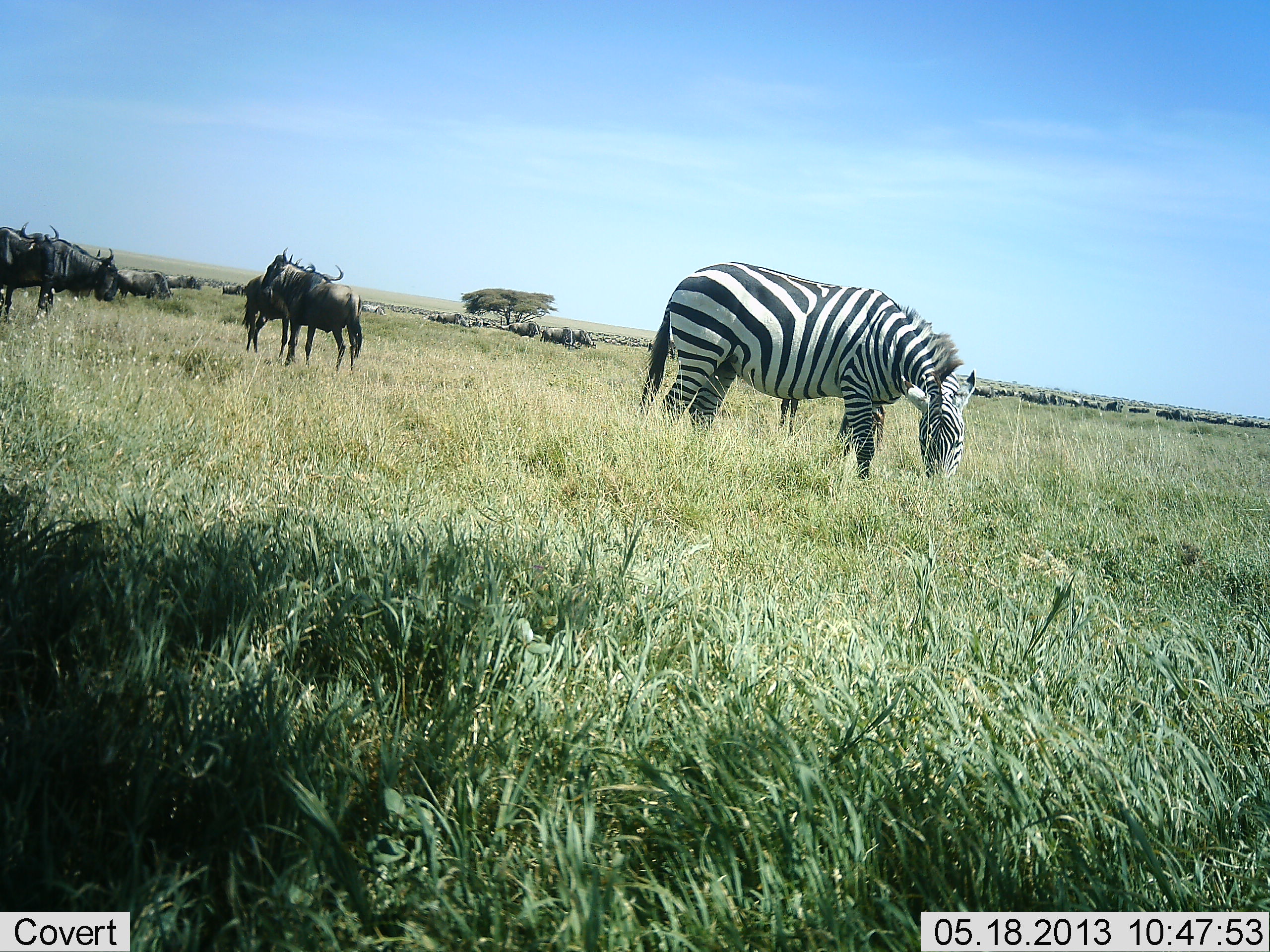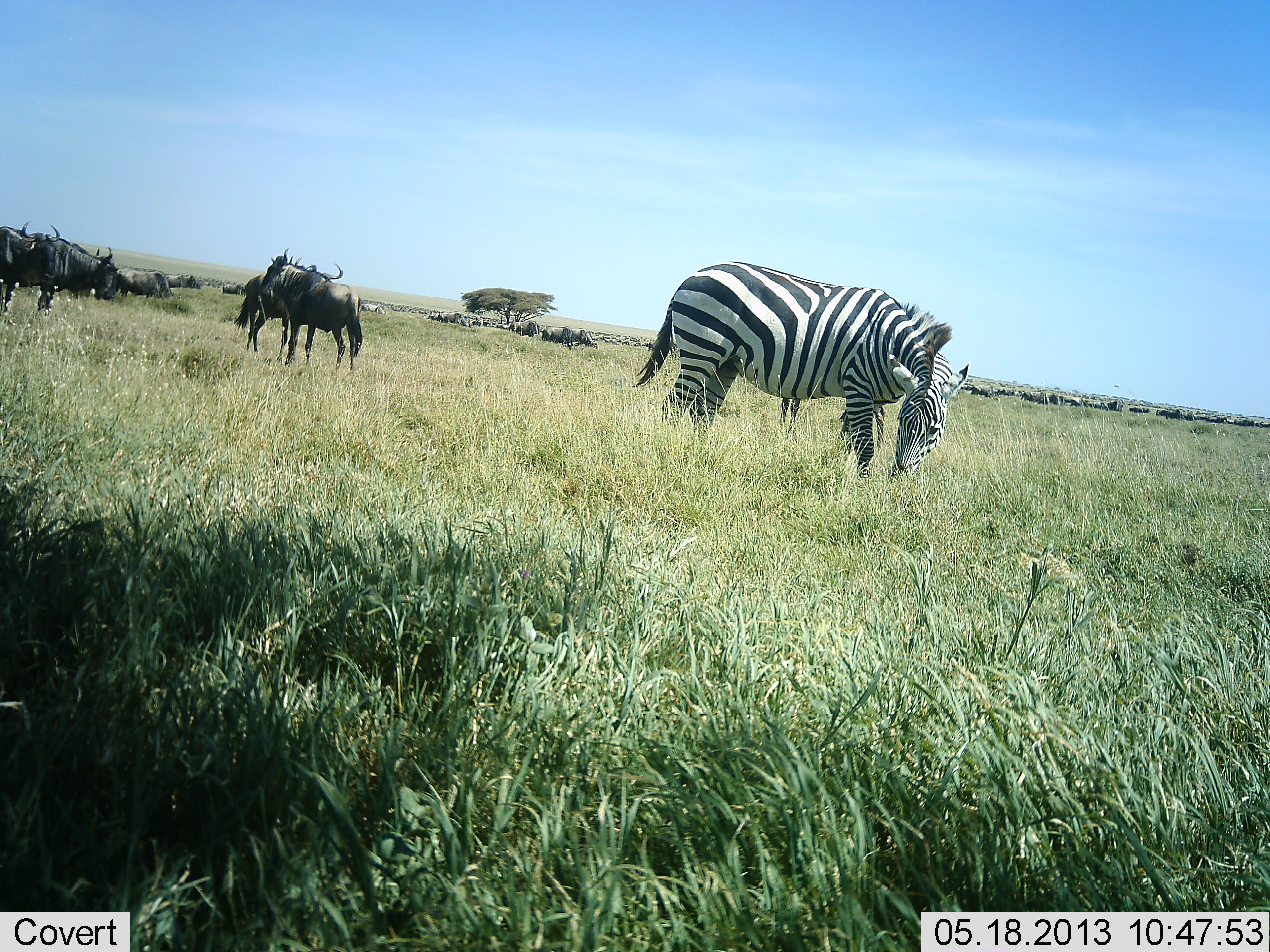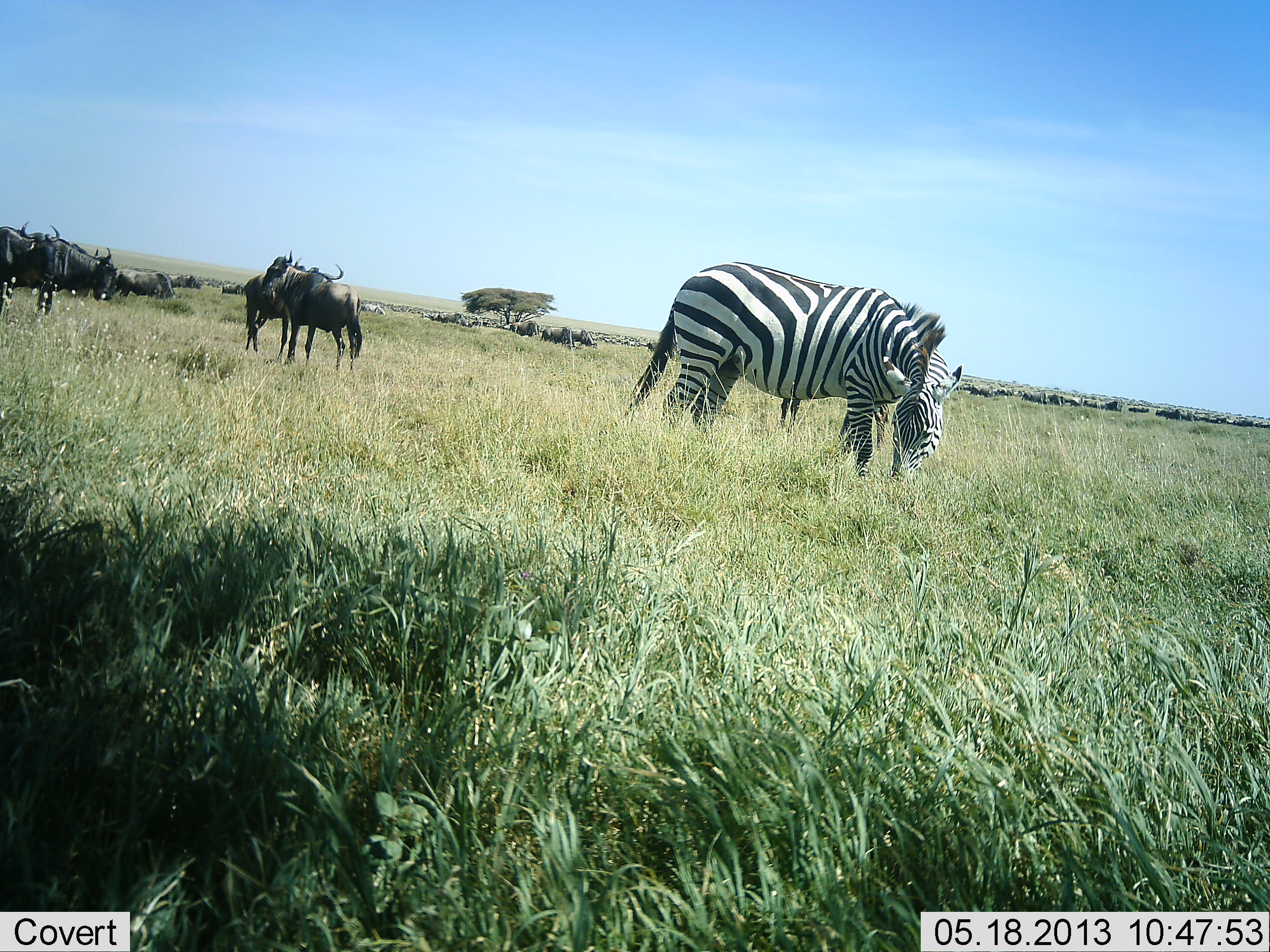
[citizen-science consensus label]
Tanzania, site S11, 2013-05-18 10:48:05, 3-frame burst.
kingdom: Animalia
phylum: Chordata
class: Mammalia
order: Artiodactyla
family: Bovidae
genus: Connochaetes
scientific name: Connochaetes taurinus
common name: blue wildebeest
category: wildebeest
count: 11-50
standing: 84%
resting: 12%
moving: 28%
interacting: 8%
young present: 0%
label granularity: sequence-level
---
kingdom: Animalia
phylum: Chordata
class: Mammalia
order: Perissodactyla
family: Equidae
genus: Equus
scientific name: Equus quagga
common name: plains zebra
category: zebra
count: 1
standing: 24%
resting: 0%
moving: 3%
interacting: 0%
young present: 0%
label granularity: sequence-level